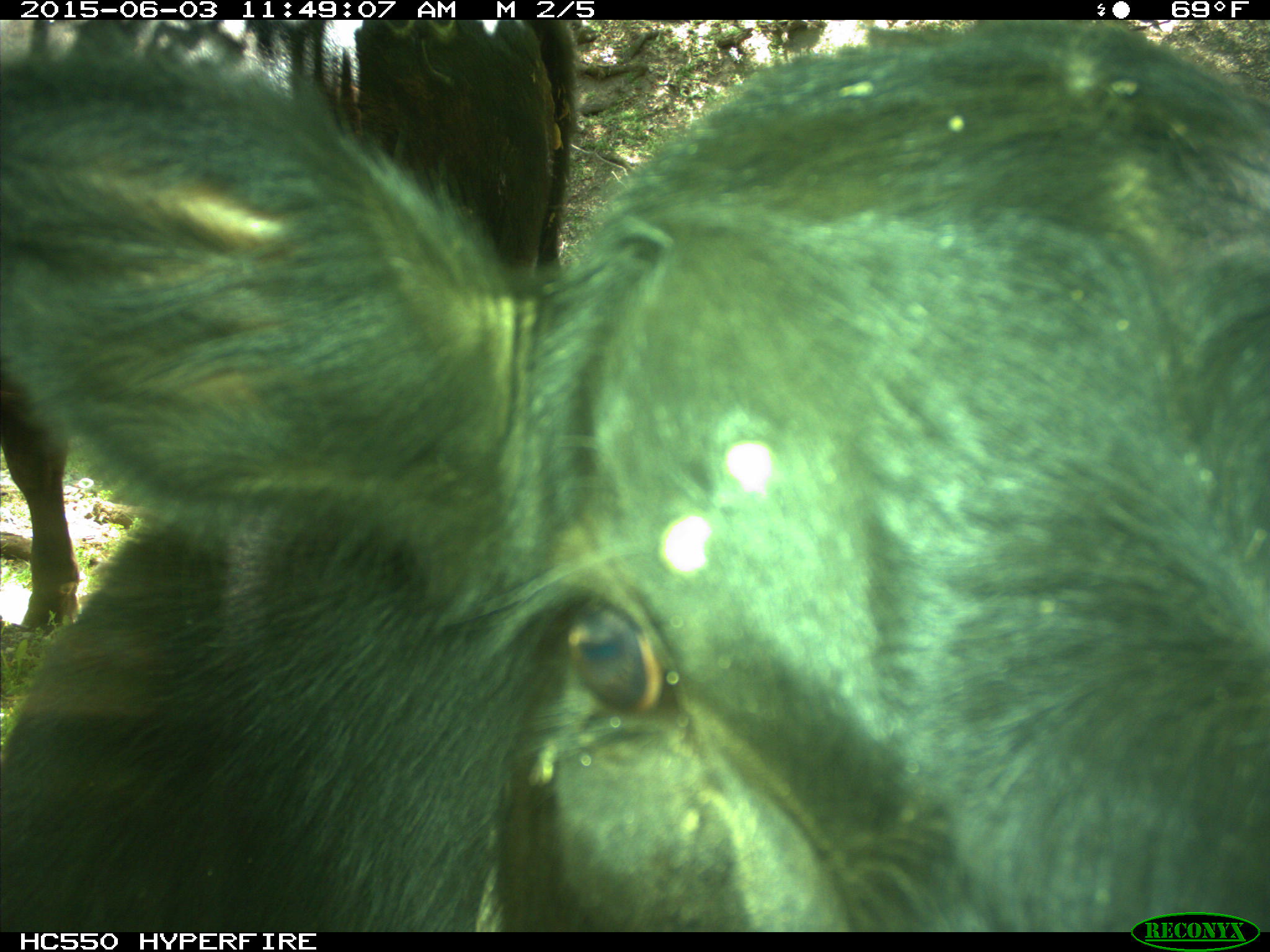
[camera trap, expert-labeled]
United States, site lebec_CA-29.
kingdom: Animalia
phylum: Chordata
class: Mammalia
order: Artiodactyla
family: Bovidae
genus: Bos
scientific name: Bos taurus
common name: domestic cow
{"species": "Bos taurus (domestic cow)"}